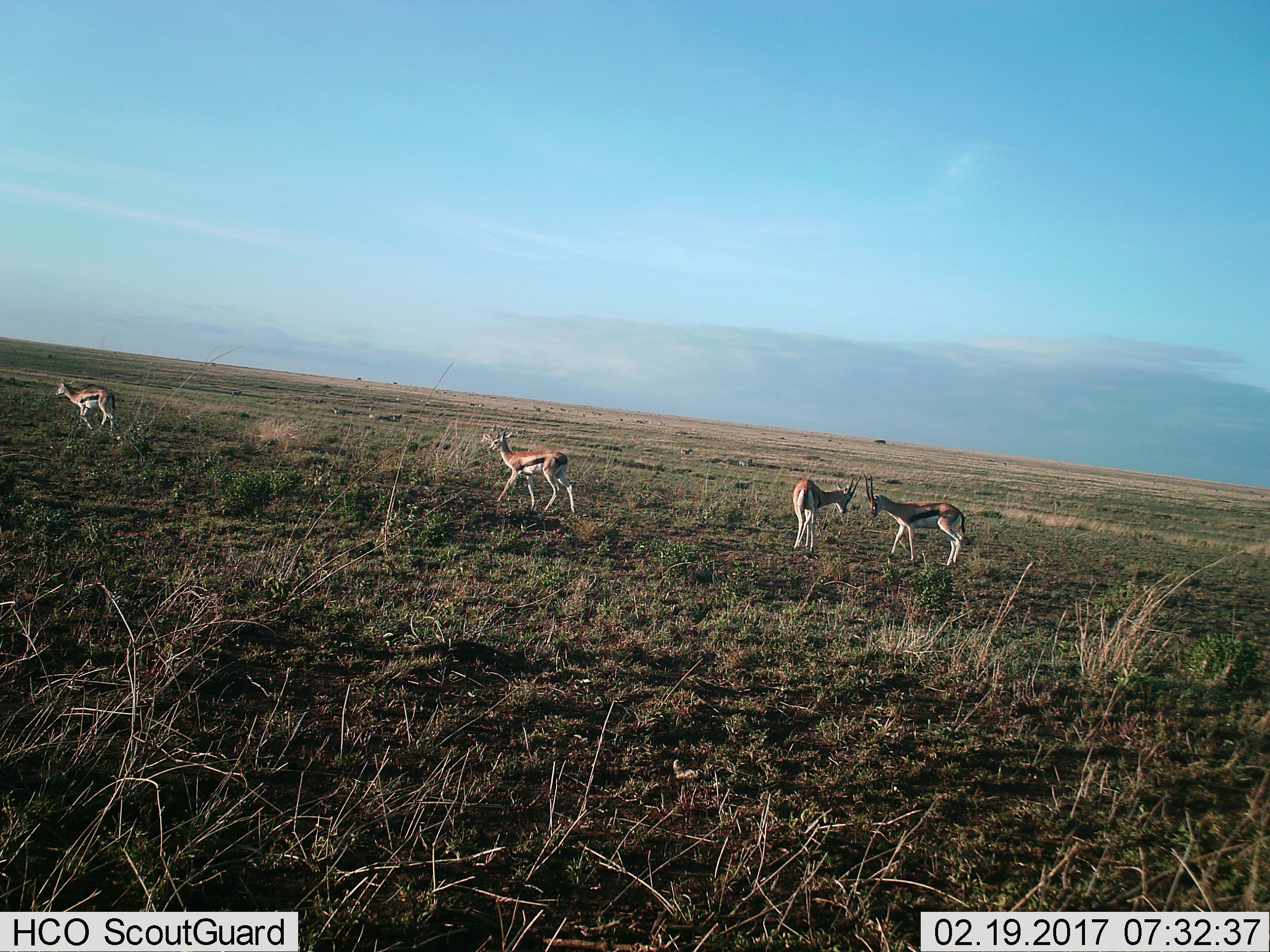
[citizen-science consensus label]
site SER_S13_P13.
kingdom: Animalia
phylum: Chordata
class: Mammalia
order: Artiodactyla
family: Bovidae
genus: Eudorcas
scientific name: Eudorcas thomsonii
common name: thomson's gazelle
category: gazellethomsons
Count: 4.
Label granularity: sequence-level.